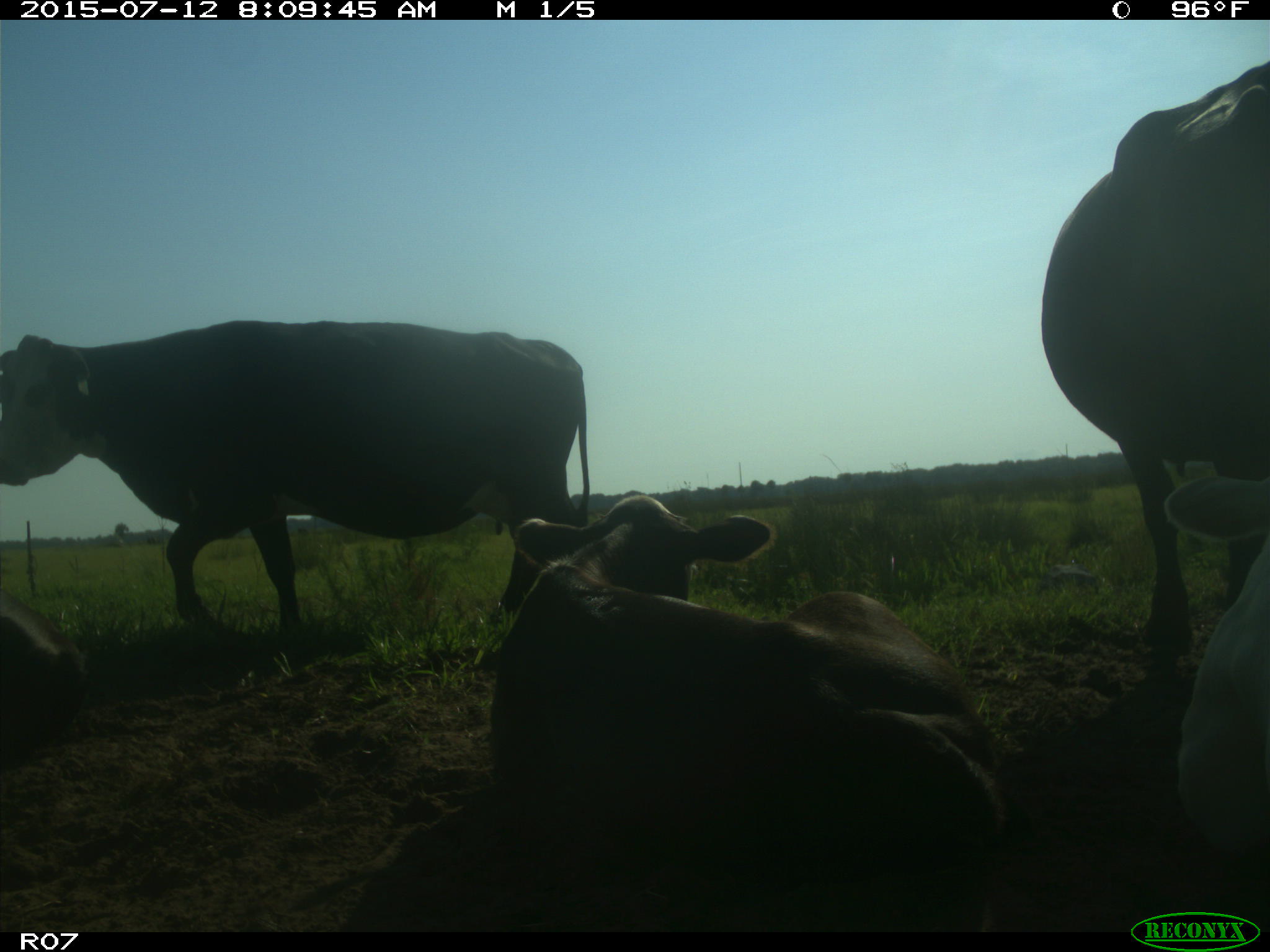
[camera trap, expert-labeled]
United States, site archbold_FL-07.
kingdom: Animalia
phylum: Chordata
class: Mammalia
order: Artiodactyla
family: Bovidae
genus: Bos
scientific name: Bos taurus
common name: domestic cow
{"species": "Bos taurus (domestic cow)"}